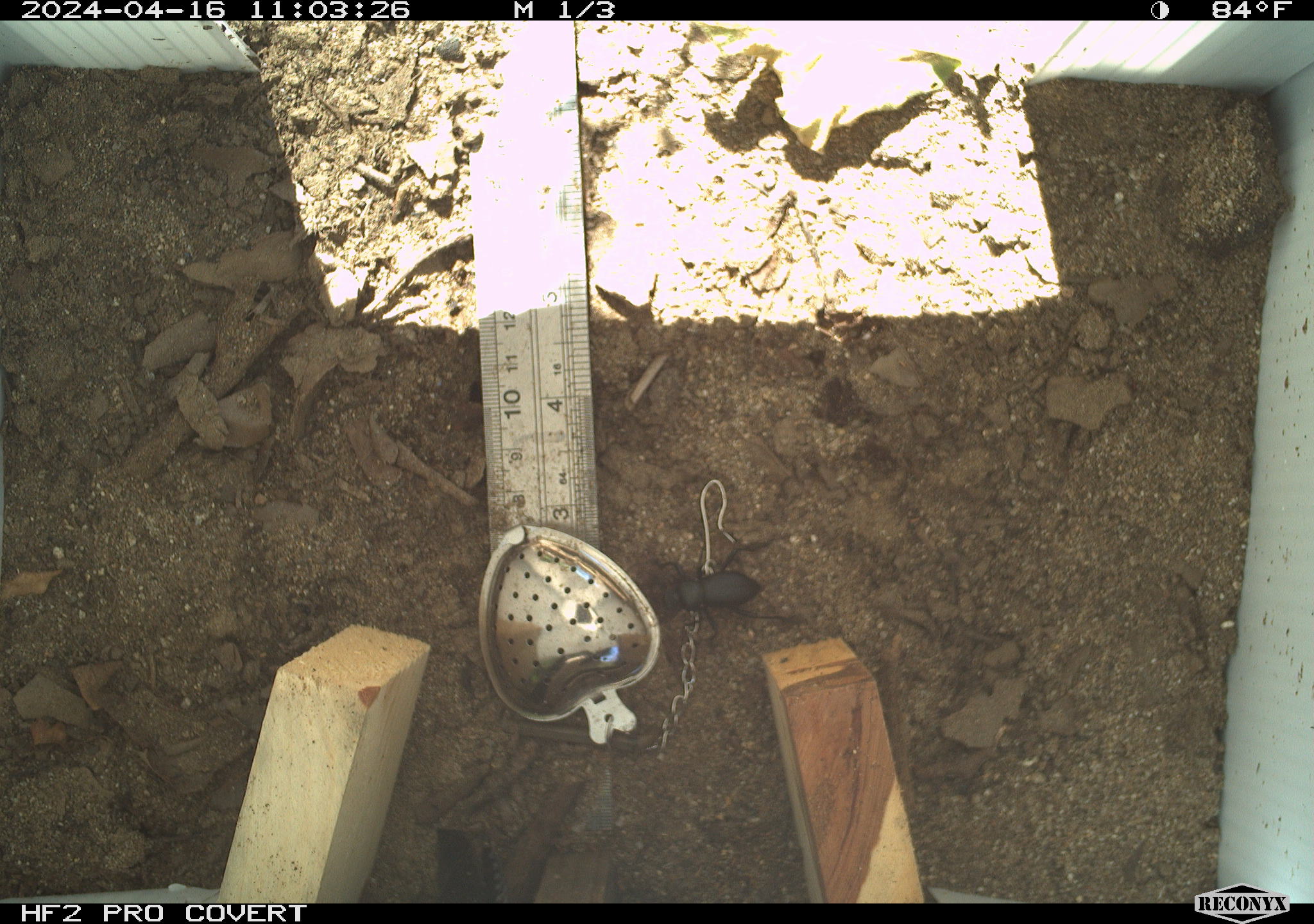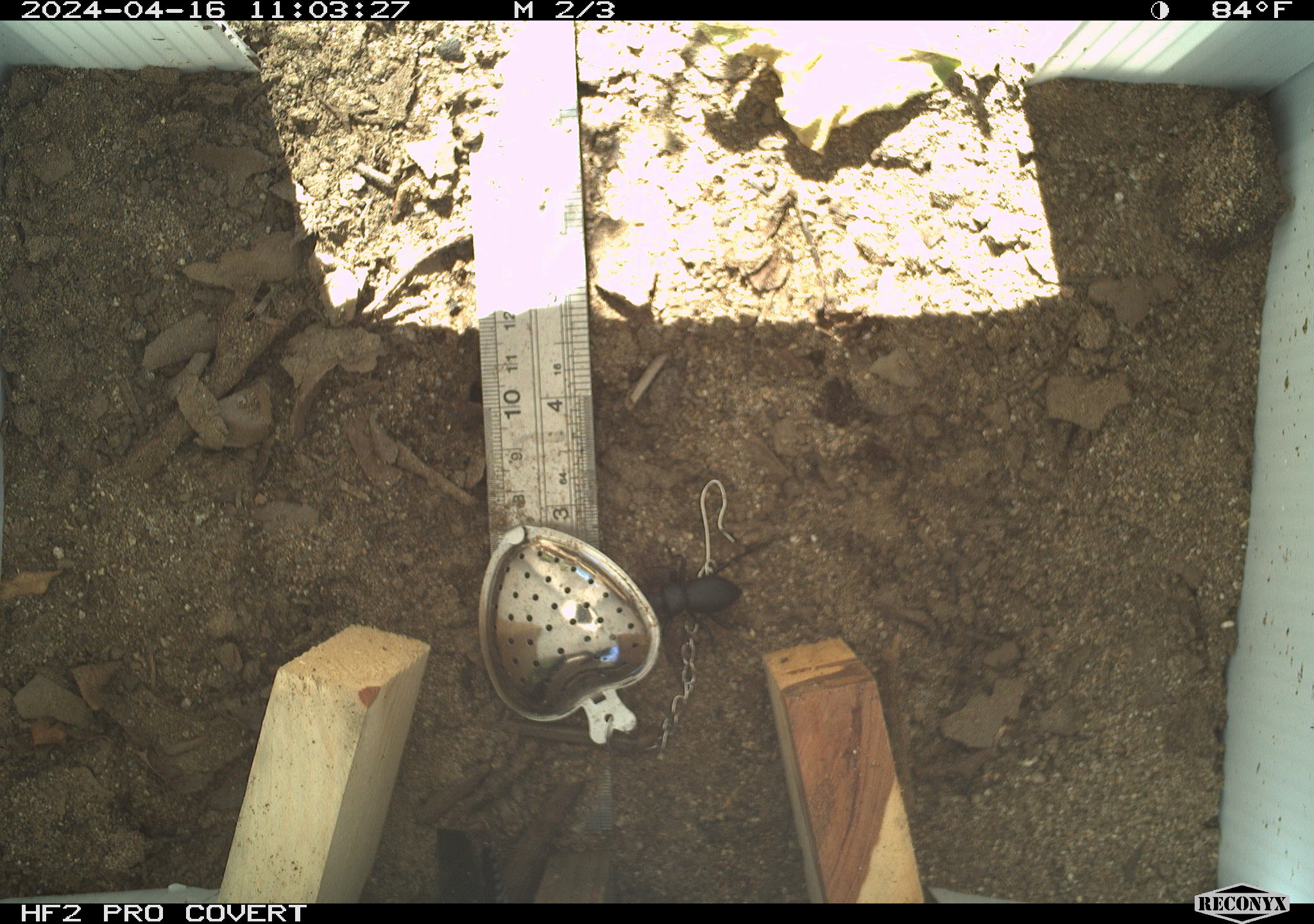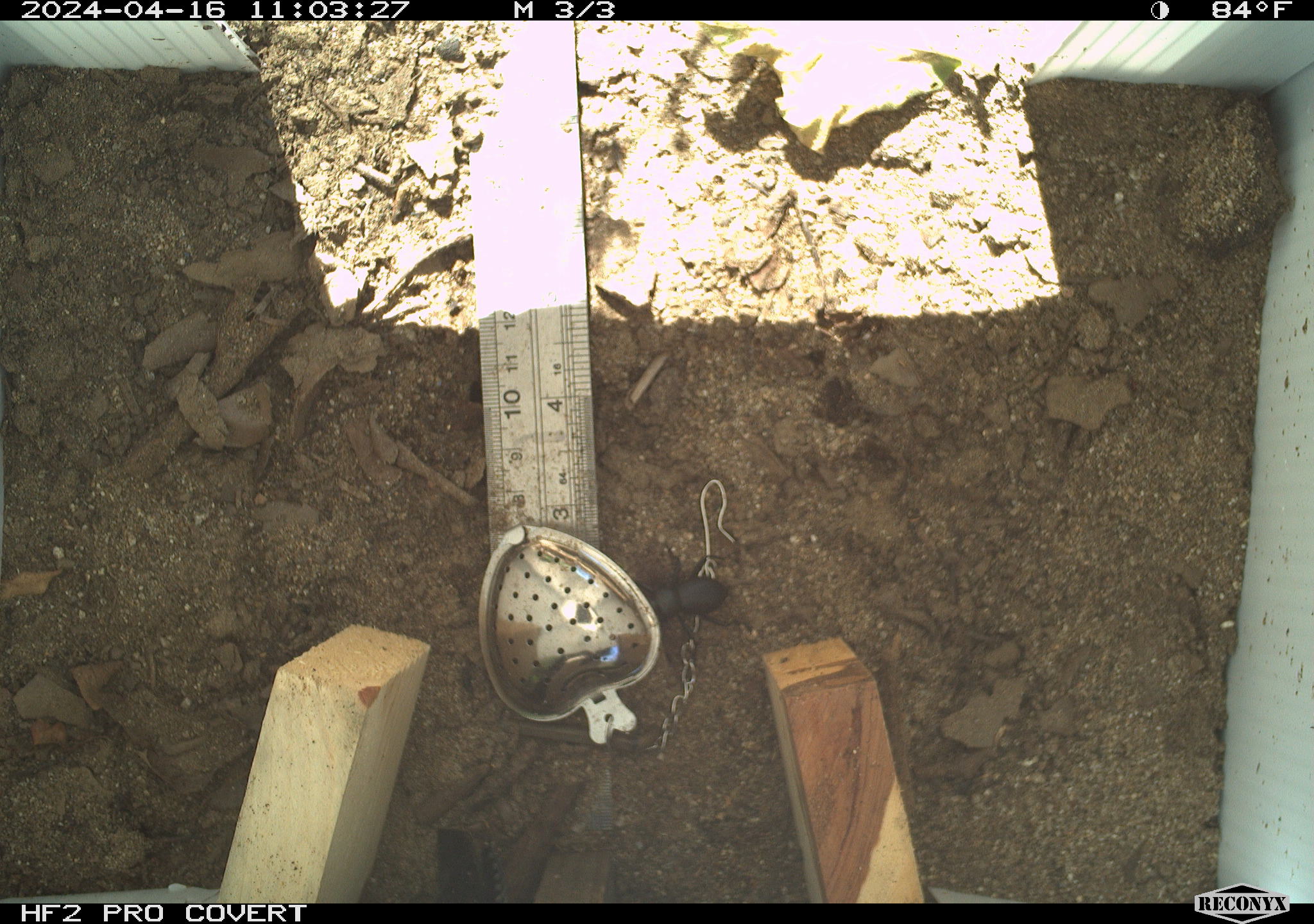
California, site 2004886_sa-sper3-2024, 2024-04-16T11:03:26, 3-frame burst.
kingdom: Animalia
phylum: Arthropoda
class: Insecta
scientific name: Insecta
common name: insect